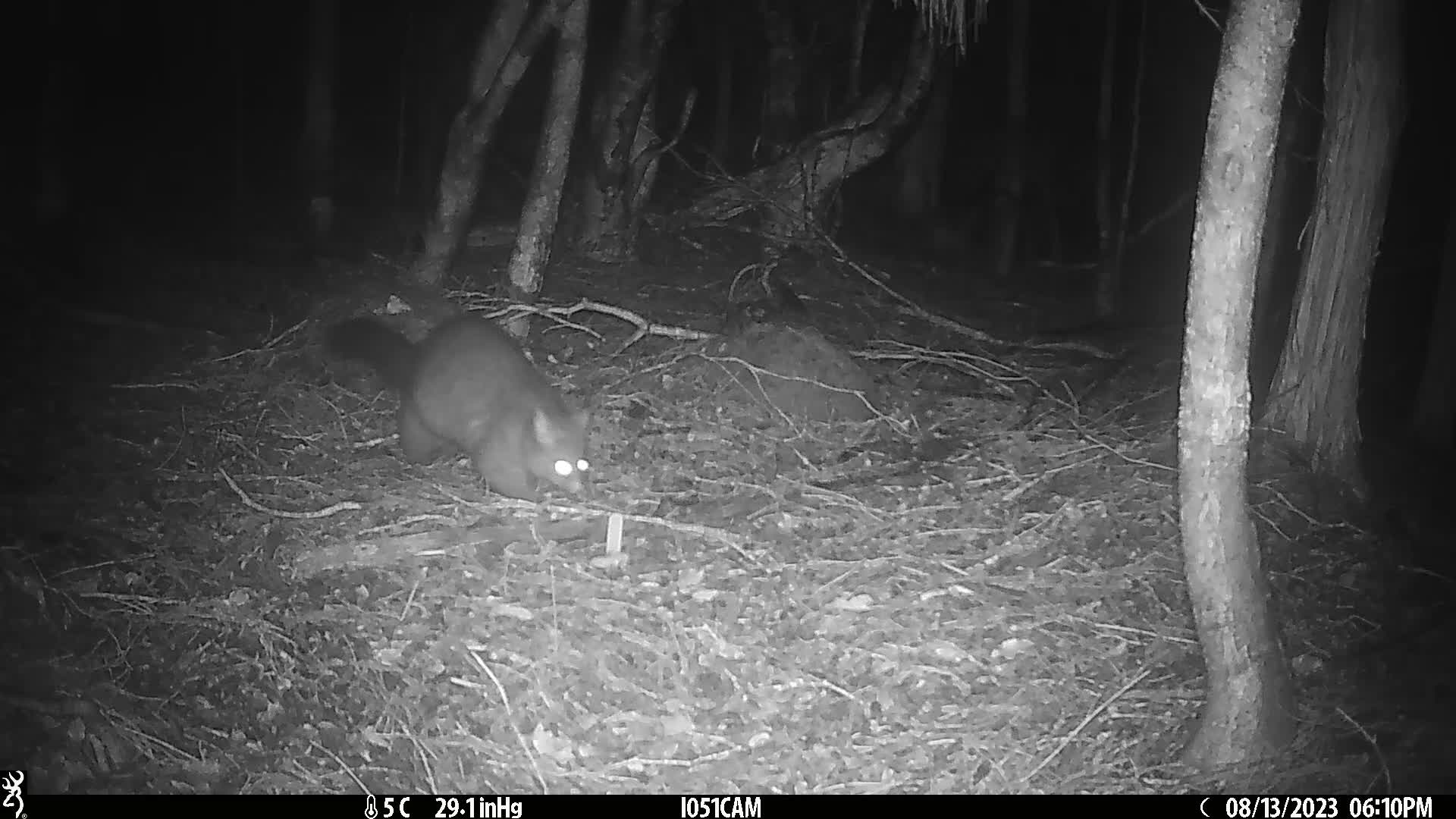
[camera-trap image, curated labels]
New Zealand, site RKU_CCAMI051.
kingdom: Animalia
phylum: Chordata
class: Mammalia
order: Diprotodontia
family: Phalangeridae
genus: Trichosurus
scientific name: Trichosurus vulpecula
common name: common brushtail possum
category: possum